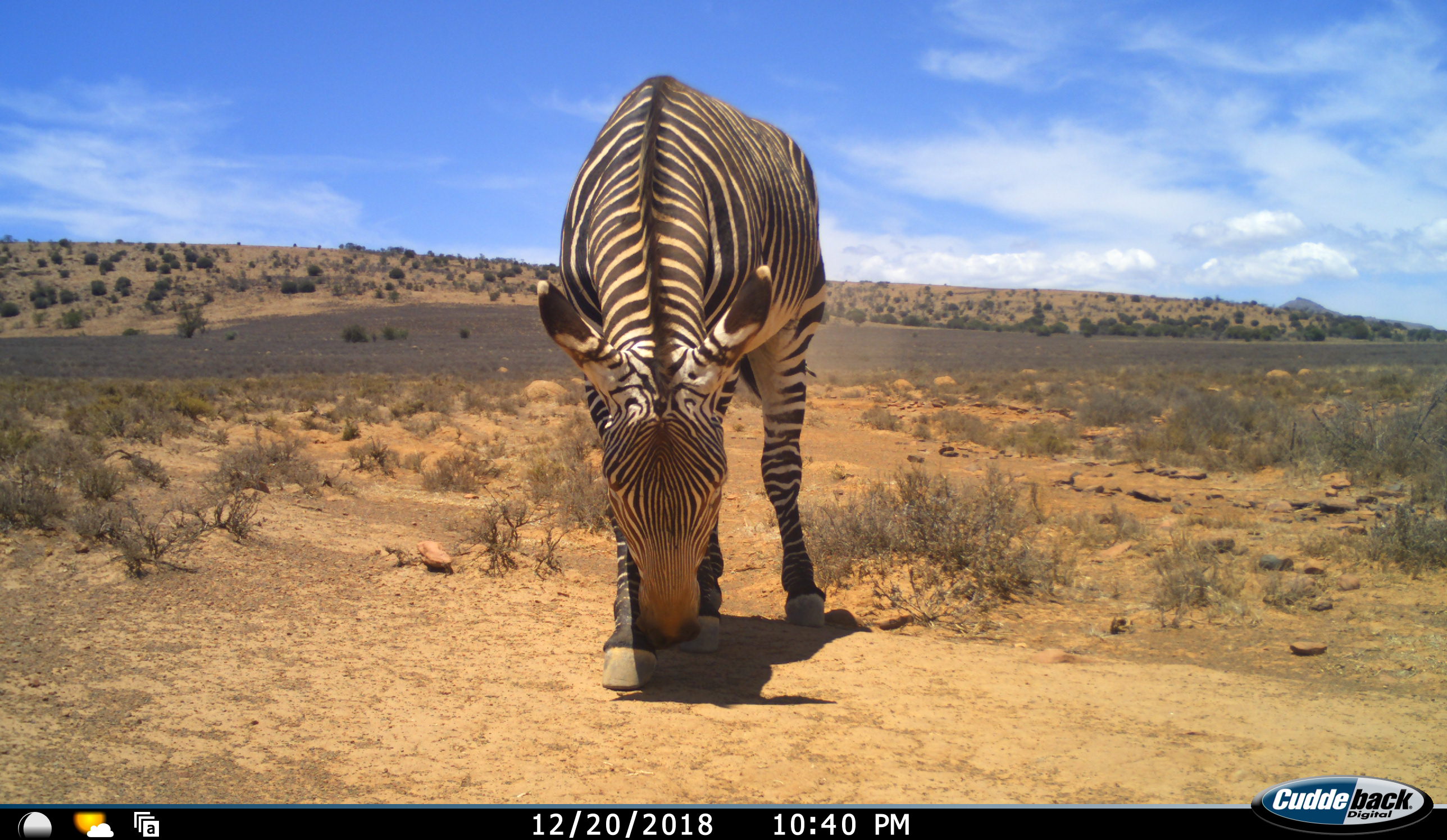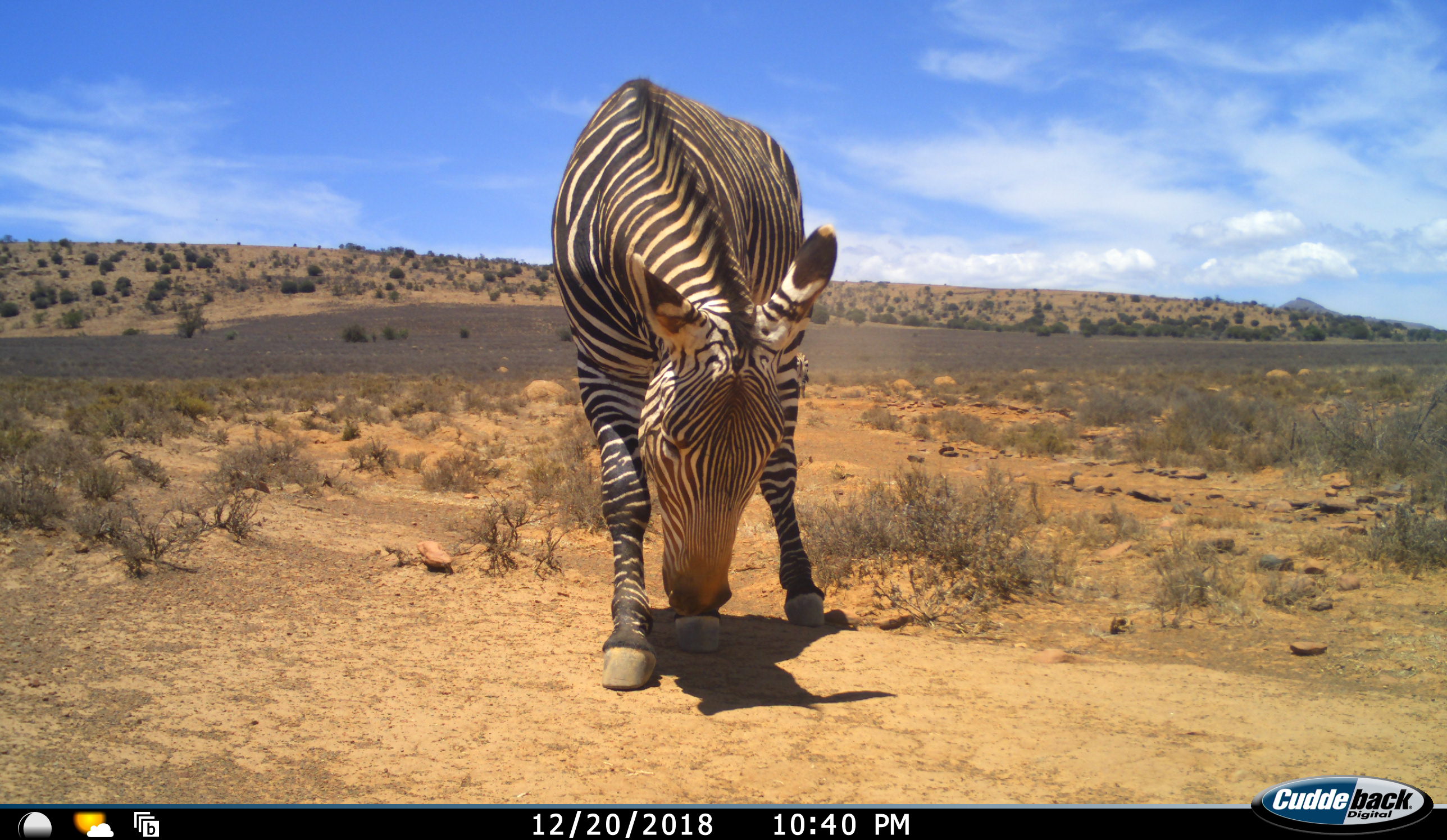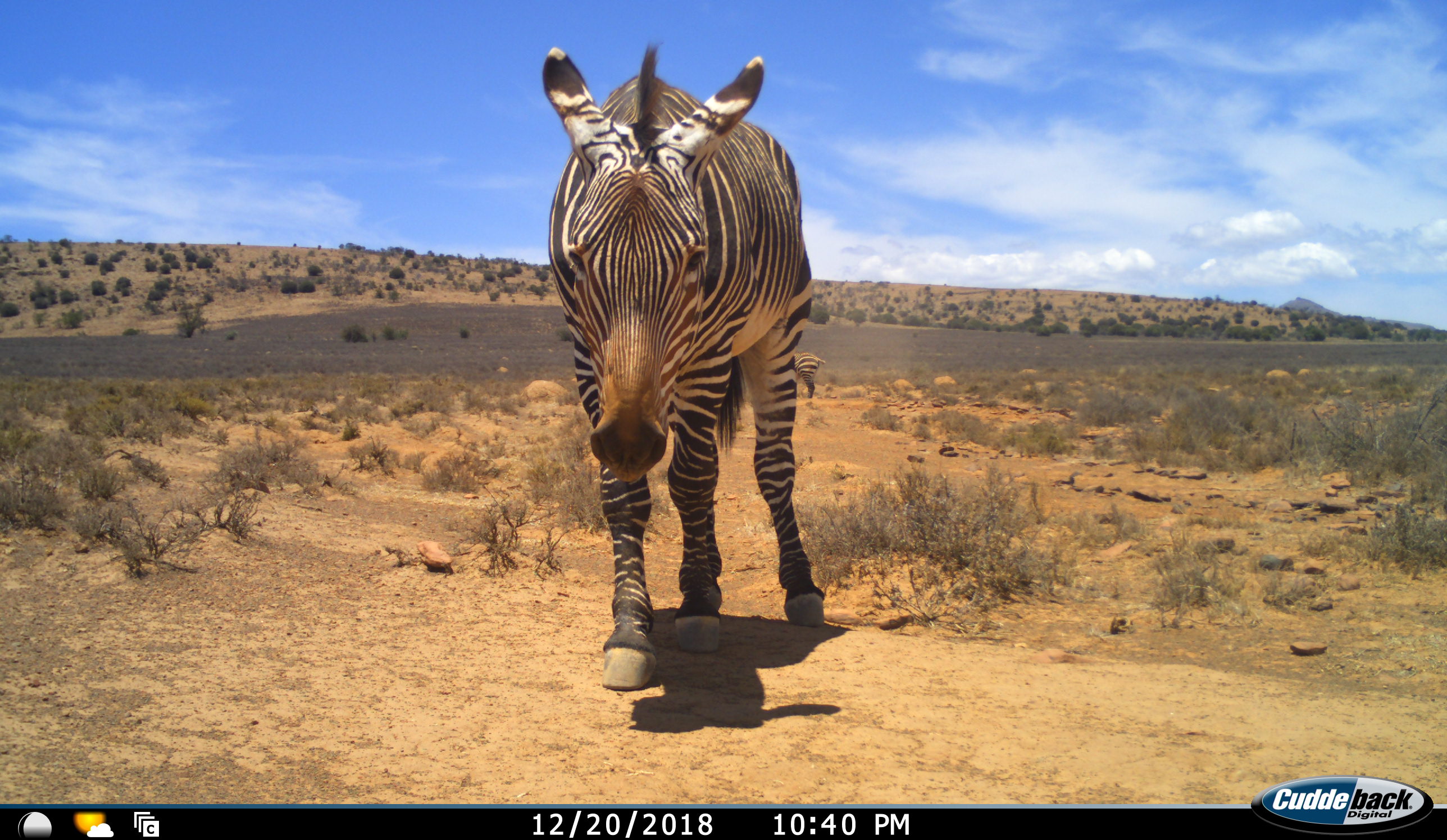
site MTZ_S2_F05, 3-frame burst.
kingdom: Animalia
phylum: Chordata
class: Mammalia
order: Perissodactyla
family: Equidae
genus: Equus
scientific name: Equus zebra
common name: mountain zebra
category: zebramountain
Zebramountain (mountain zebra) (Equus zebra), count 1. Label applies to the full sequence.